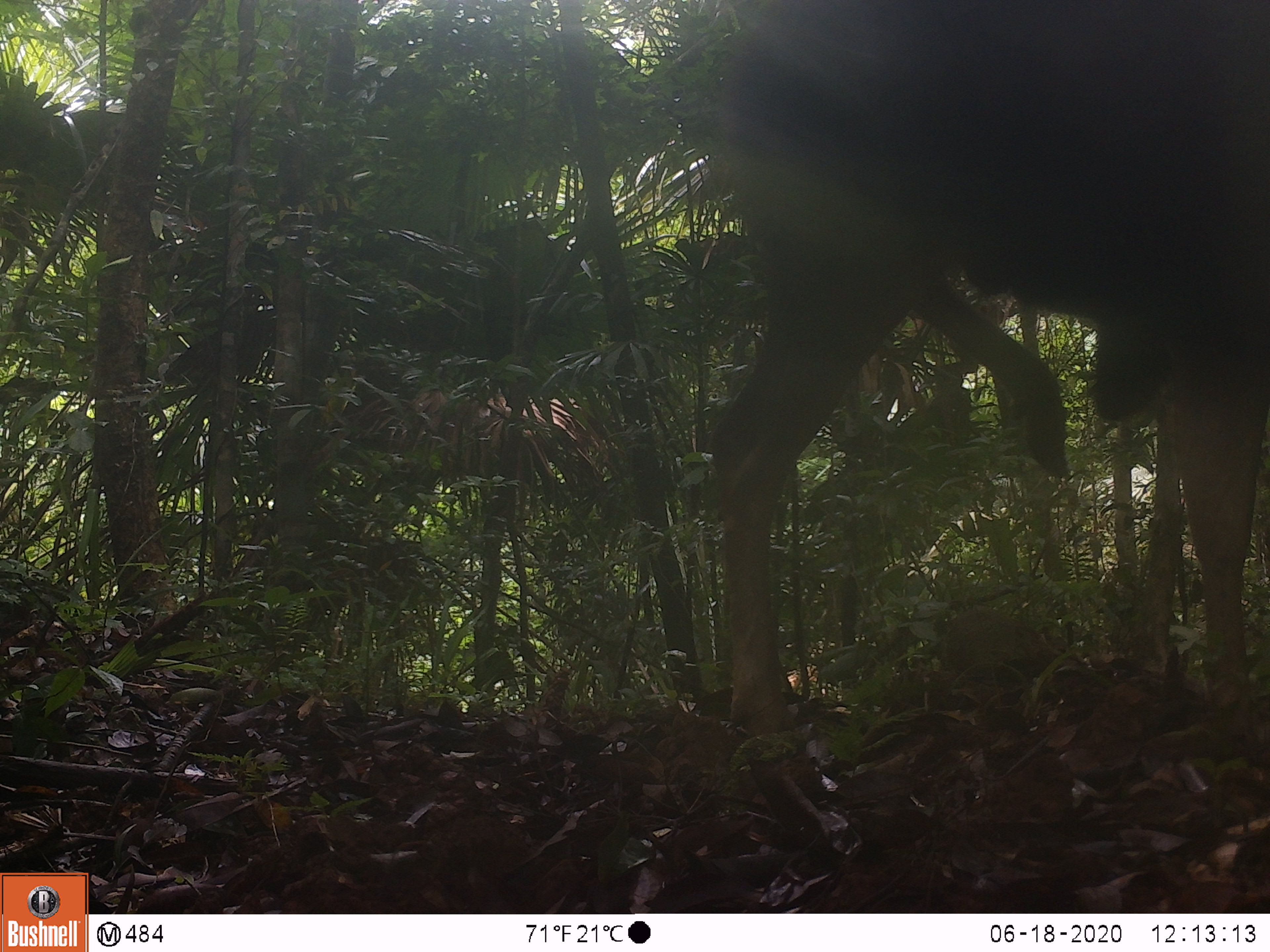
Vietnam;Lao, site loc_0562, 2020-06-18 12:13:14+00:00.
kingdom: Animalia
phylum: Chordata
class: Mammalia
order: Artiodactyla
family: Cervidae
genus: Rusa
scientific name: Rusa unicolor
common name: sambar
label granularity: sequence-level